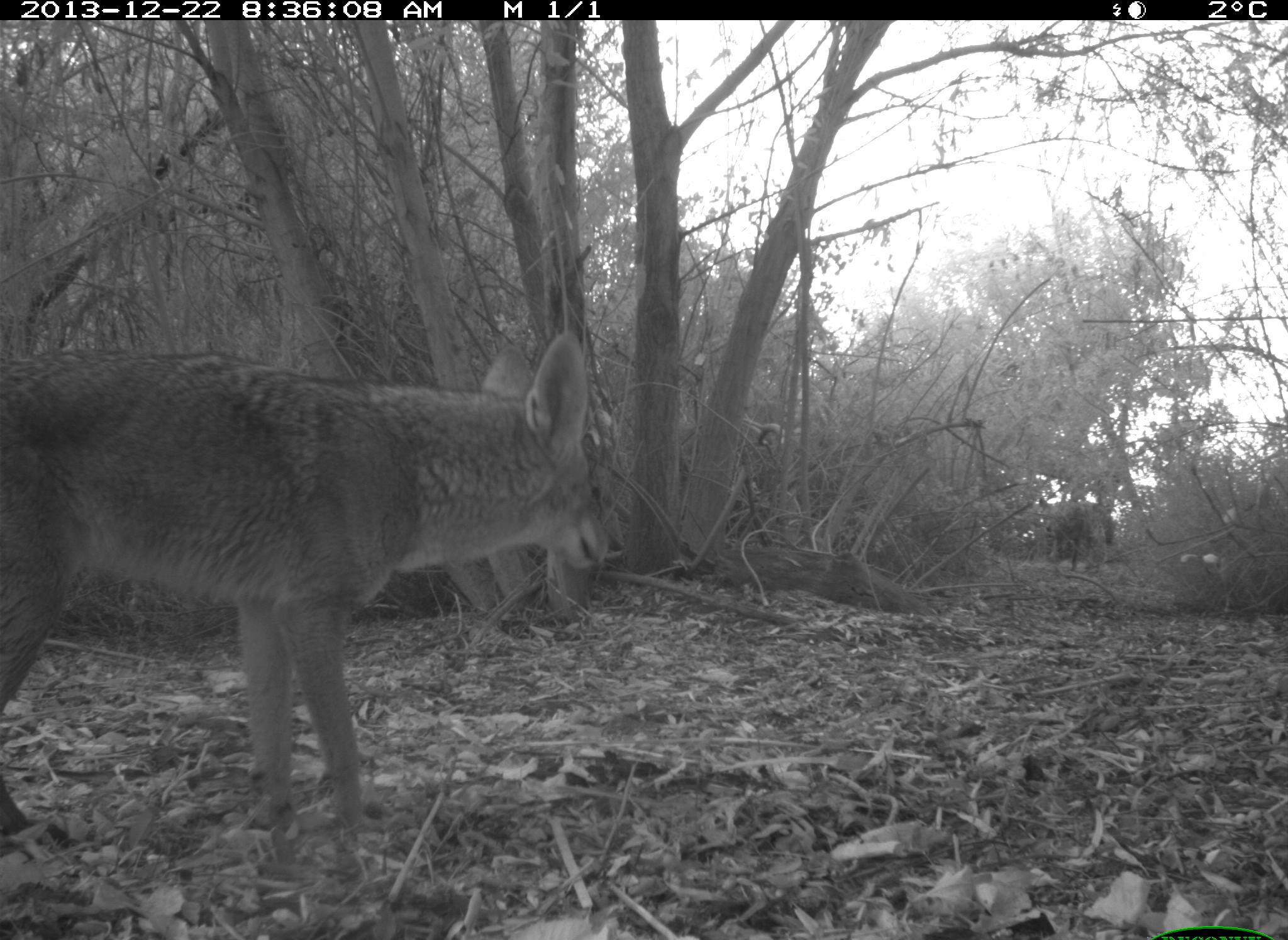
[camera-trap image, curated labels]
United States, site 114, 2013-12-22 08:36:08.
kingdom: Animalia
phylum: Chordata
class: Mammalia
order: Carnivora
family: Canidae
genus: Canis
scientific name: Canis latrans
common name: coyote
Coyote (Canis latrans).